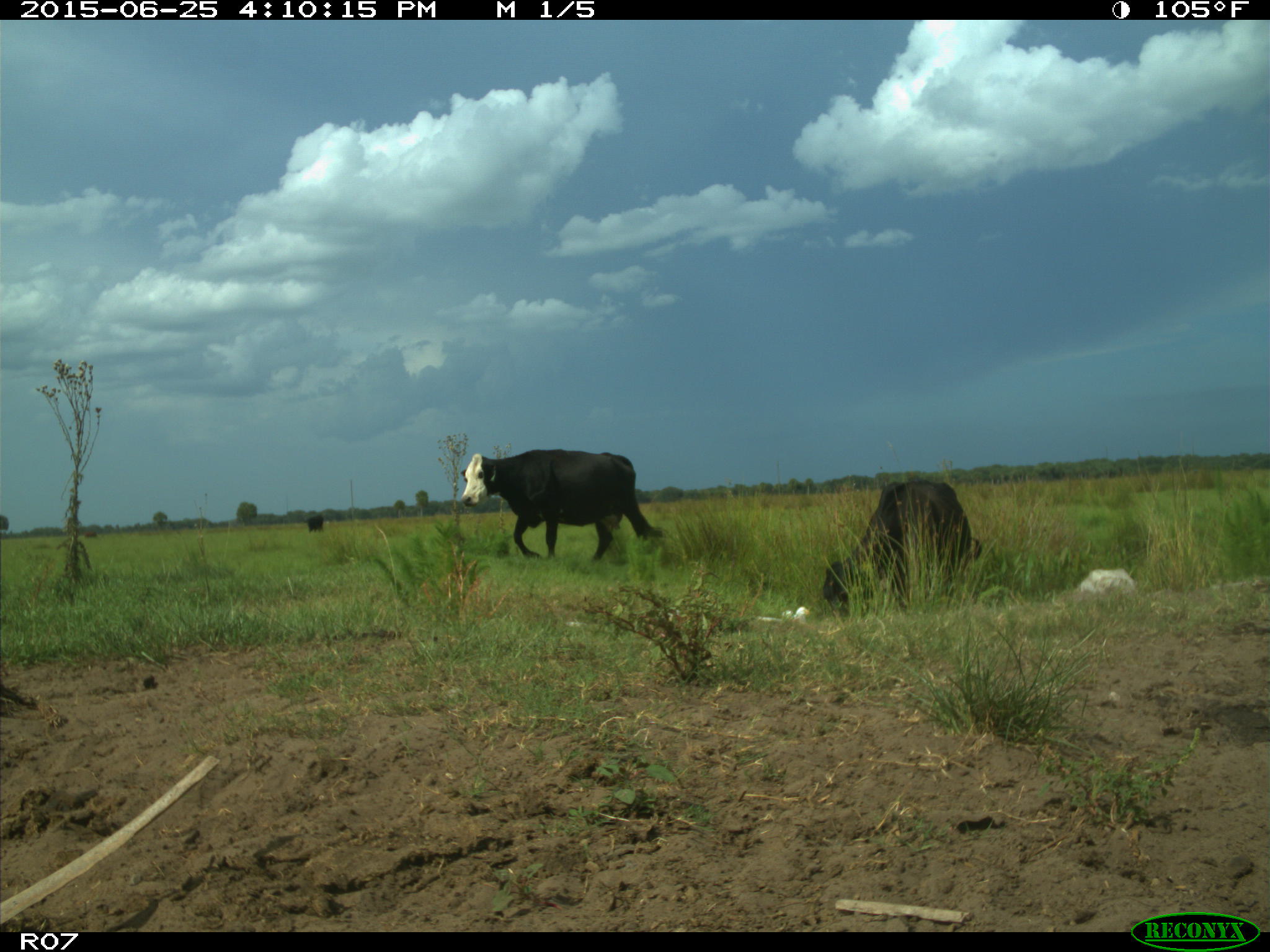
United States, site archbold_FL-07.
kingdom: Animalia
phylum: Chordata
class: Mammalia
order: Artiodactyla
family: Bovidae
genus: Bos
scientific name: Bos taurus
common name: domestic cow